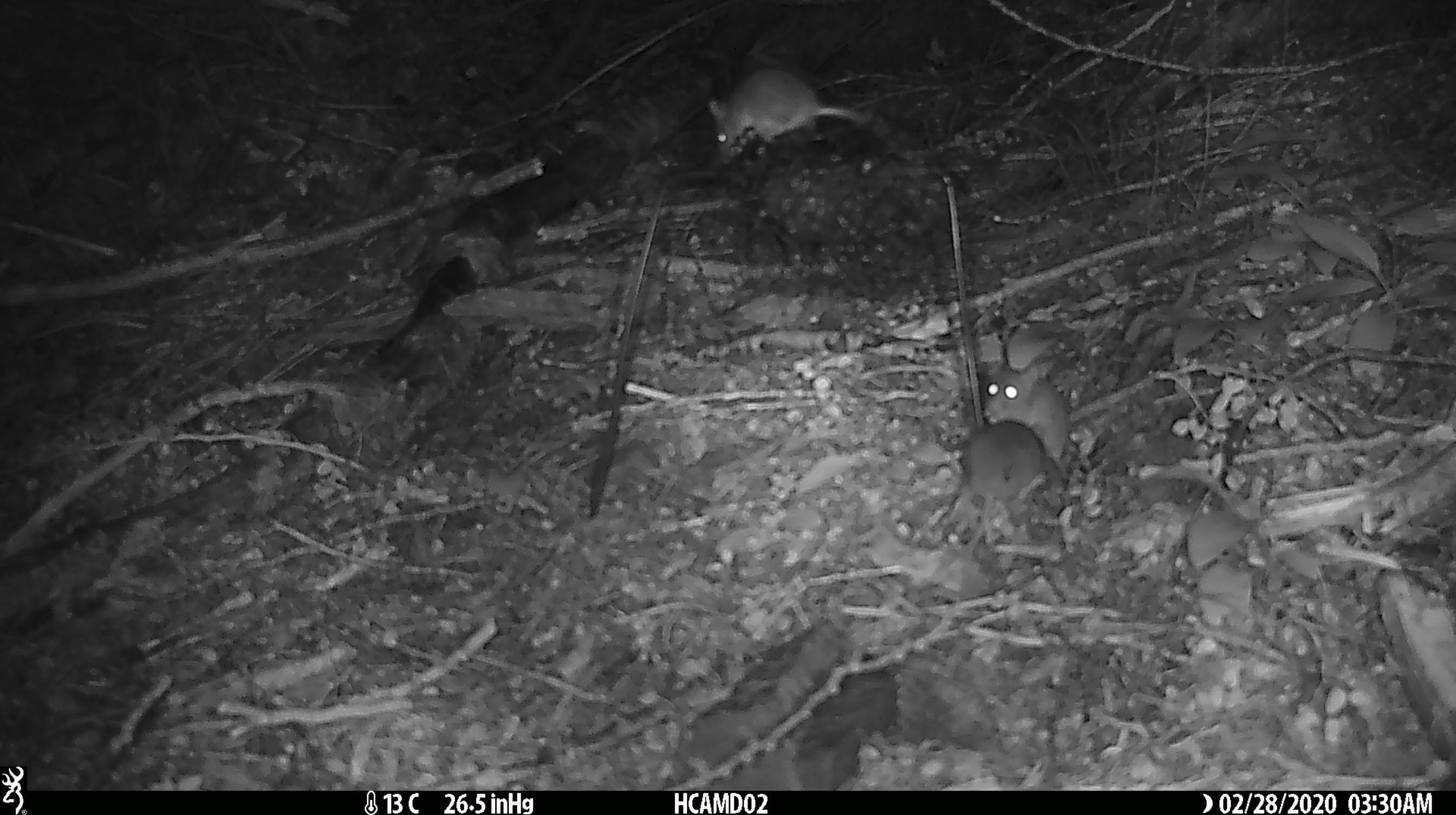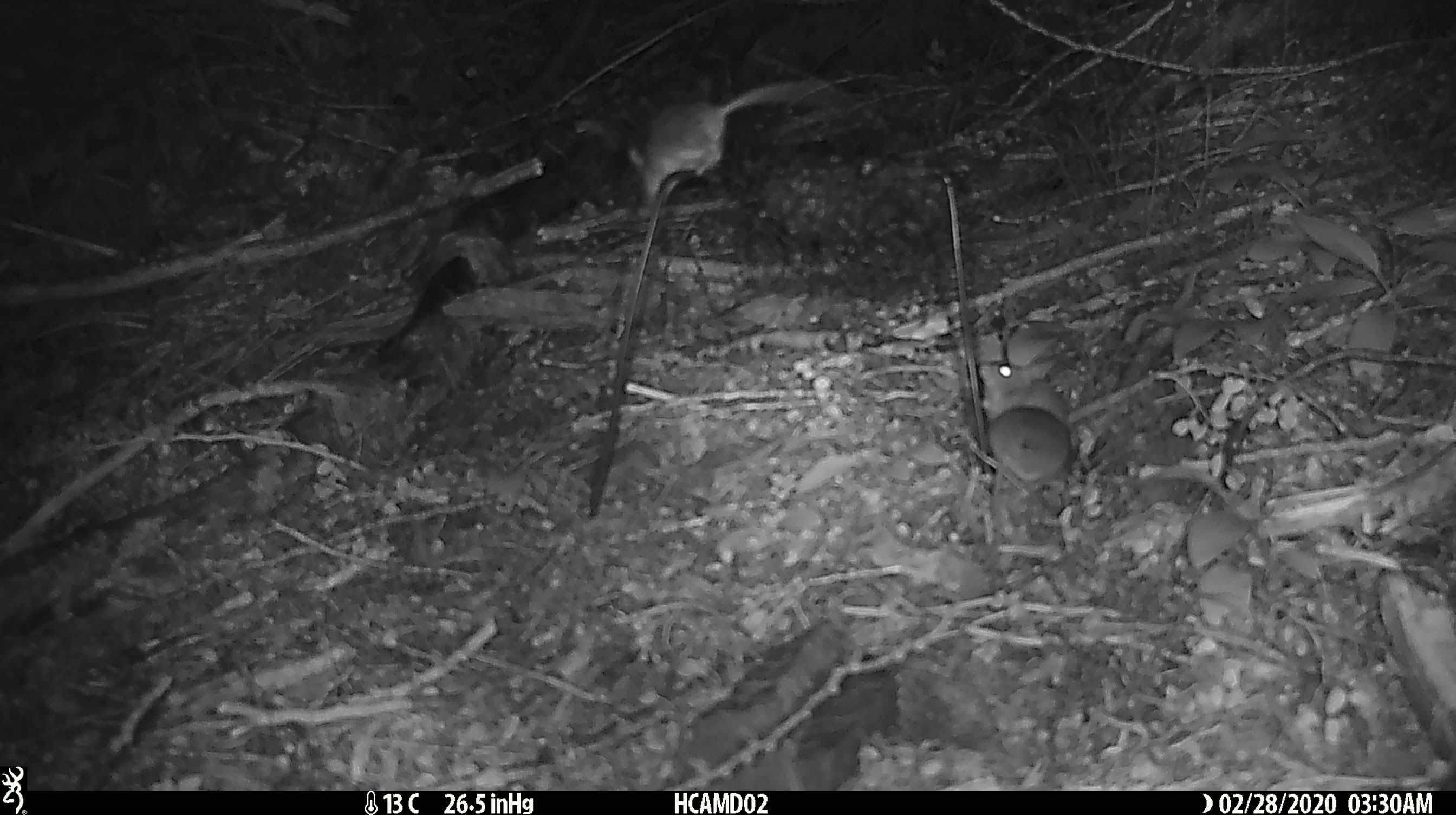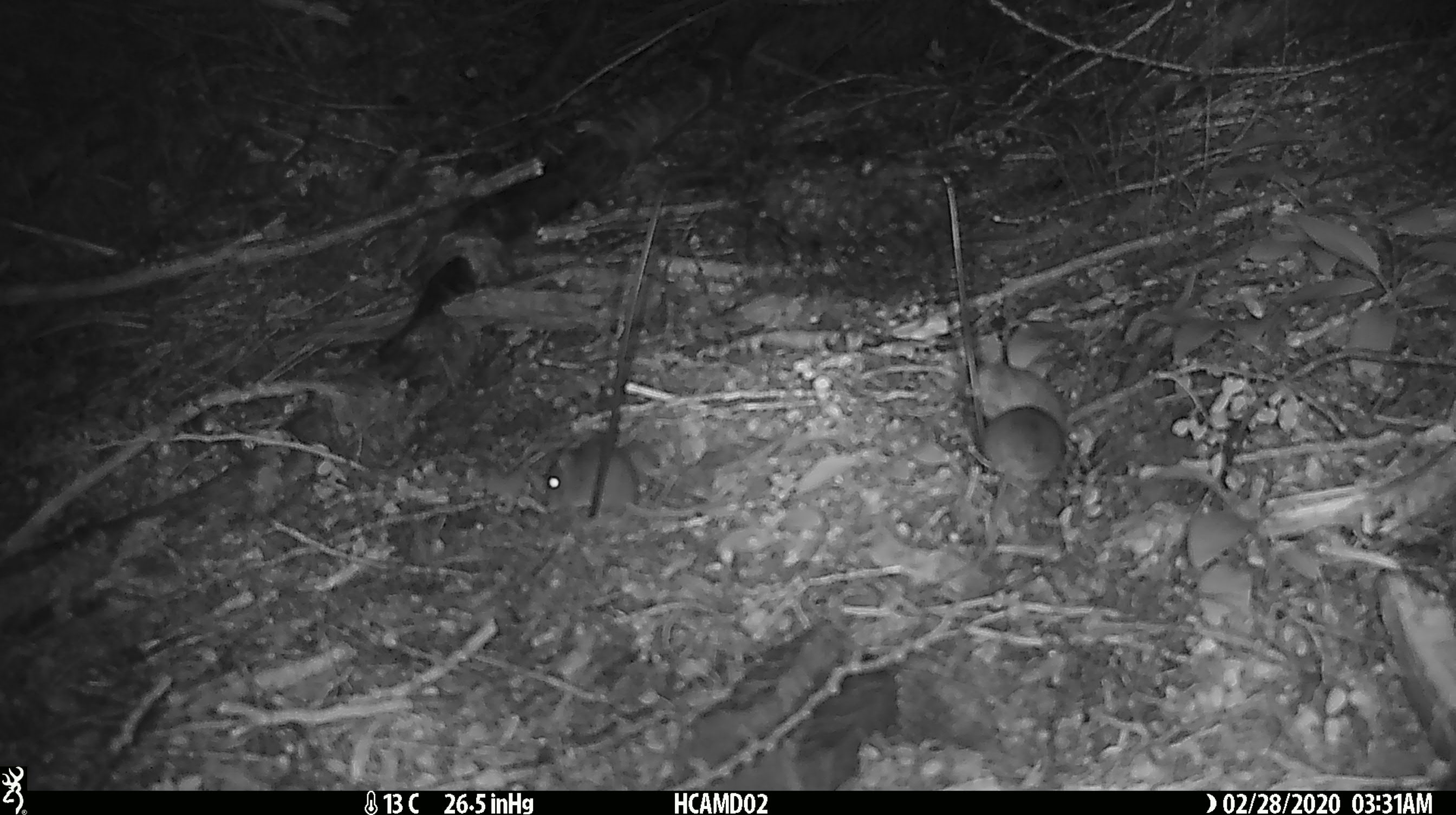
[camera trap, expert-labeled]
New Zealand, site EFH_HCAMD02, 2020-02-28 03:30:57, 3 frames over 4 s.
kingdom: Animalia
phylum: Chordata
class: Mammalia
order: Rodentia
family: Muridae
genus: Mus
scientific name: Mus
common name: mouse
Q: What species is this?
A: Mouse (Mus).